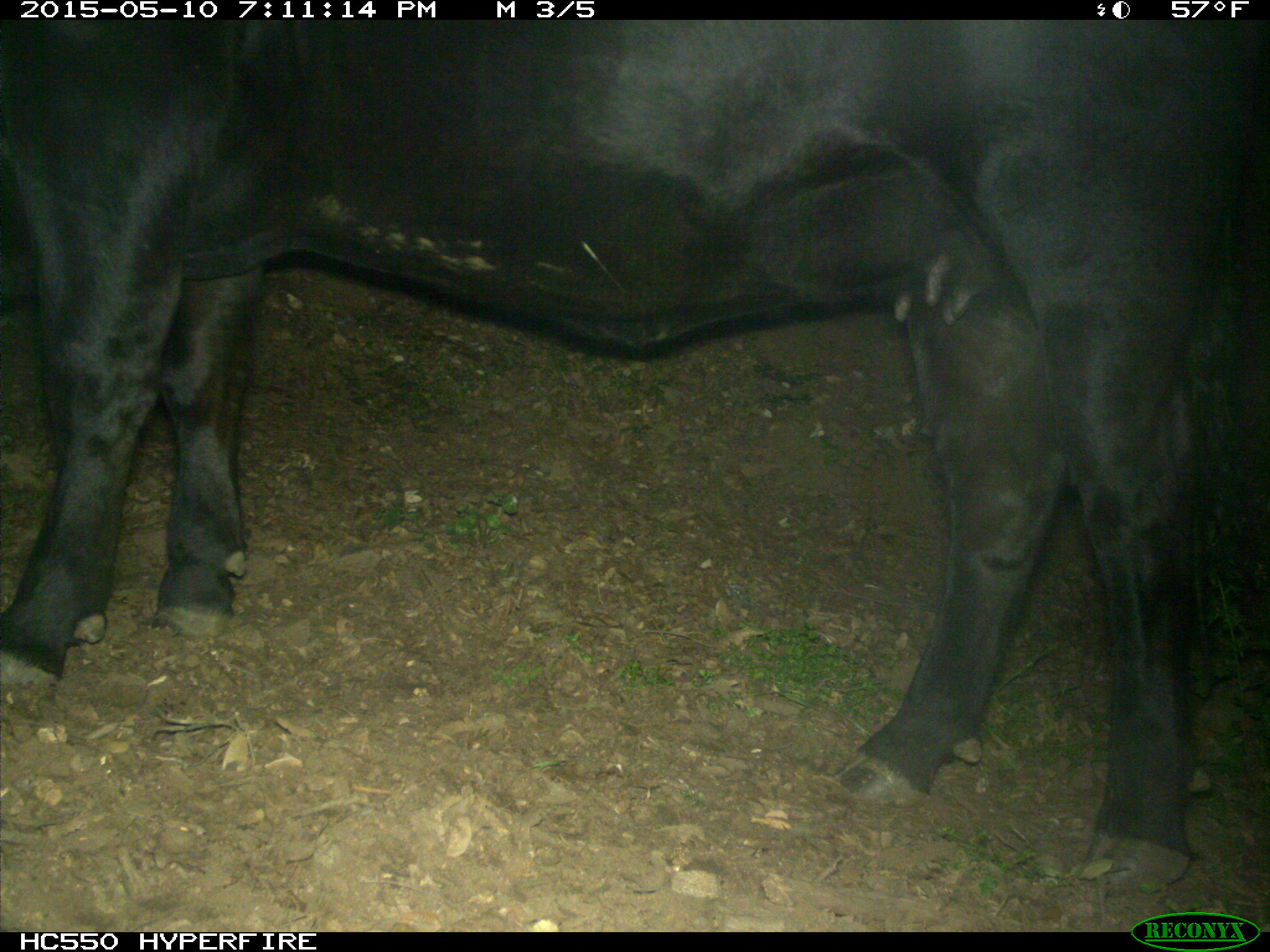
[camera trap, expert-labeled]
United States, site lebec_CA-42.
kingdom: Animalia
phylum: Chordata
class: Mammalia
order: Artiodactyla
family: Bovidae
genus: Bos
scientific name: Bos taurus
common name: domestic cow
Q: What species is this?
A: Bos taurus (domestic cow).